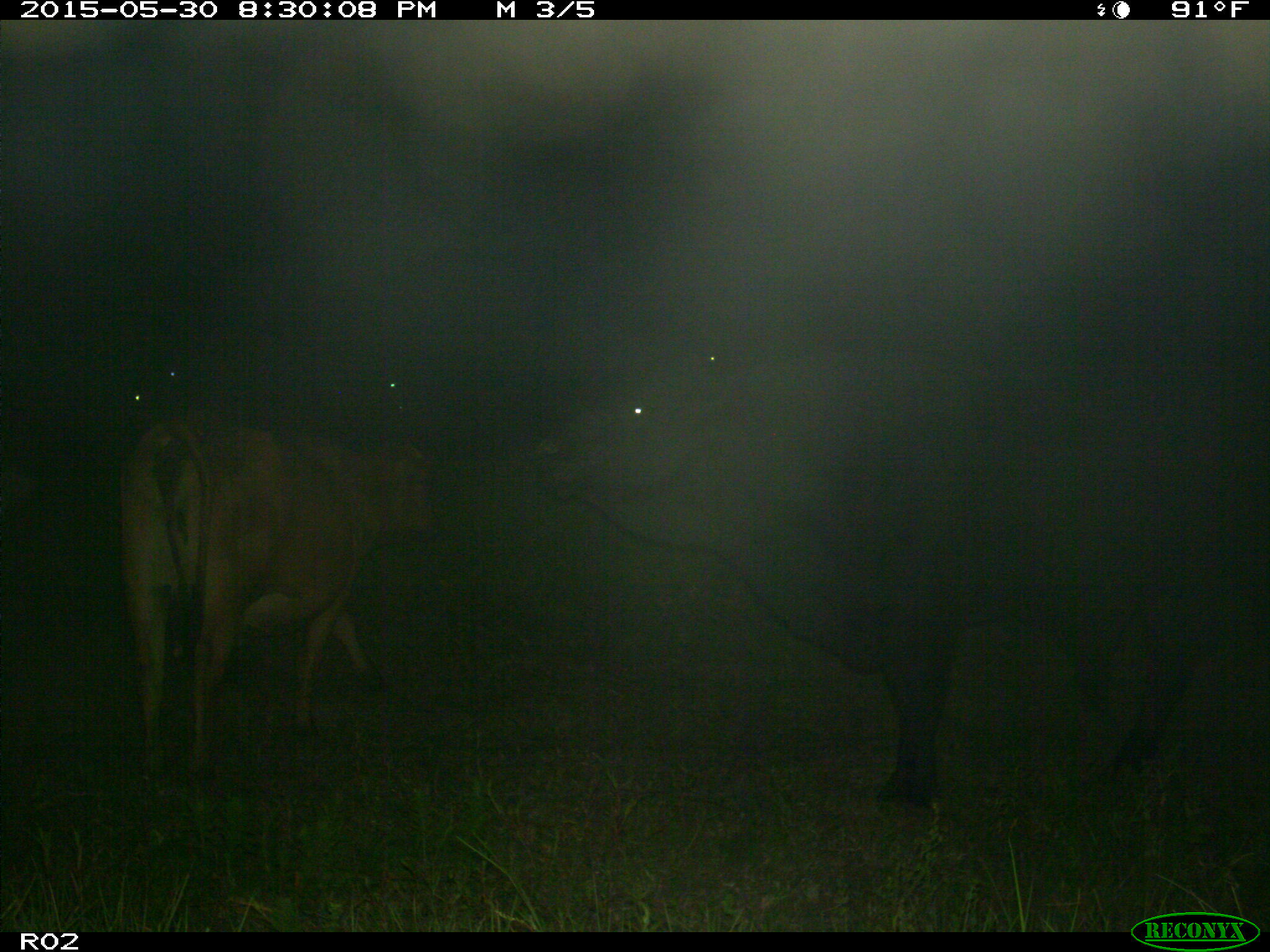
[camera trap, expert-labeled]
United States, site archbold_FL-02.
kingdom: Animalia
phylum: Chordata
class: Mammalia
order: Artiodactyla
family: Bovidae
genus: Bos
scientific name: Bos taurus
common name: domestic cow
Bos taurus (domestic cow).